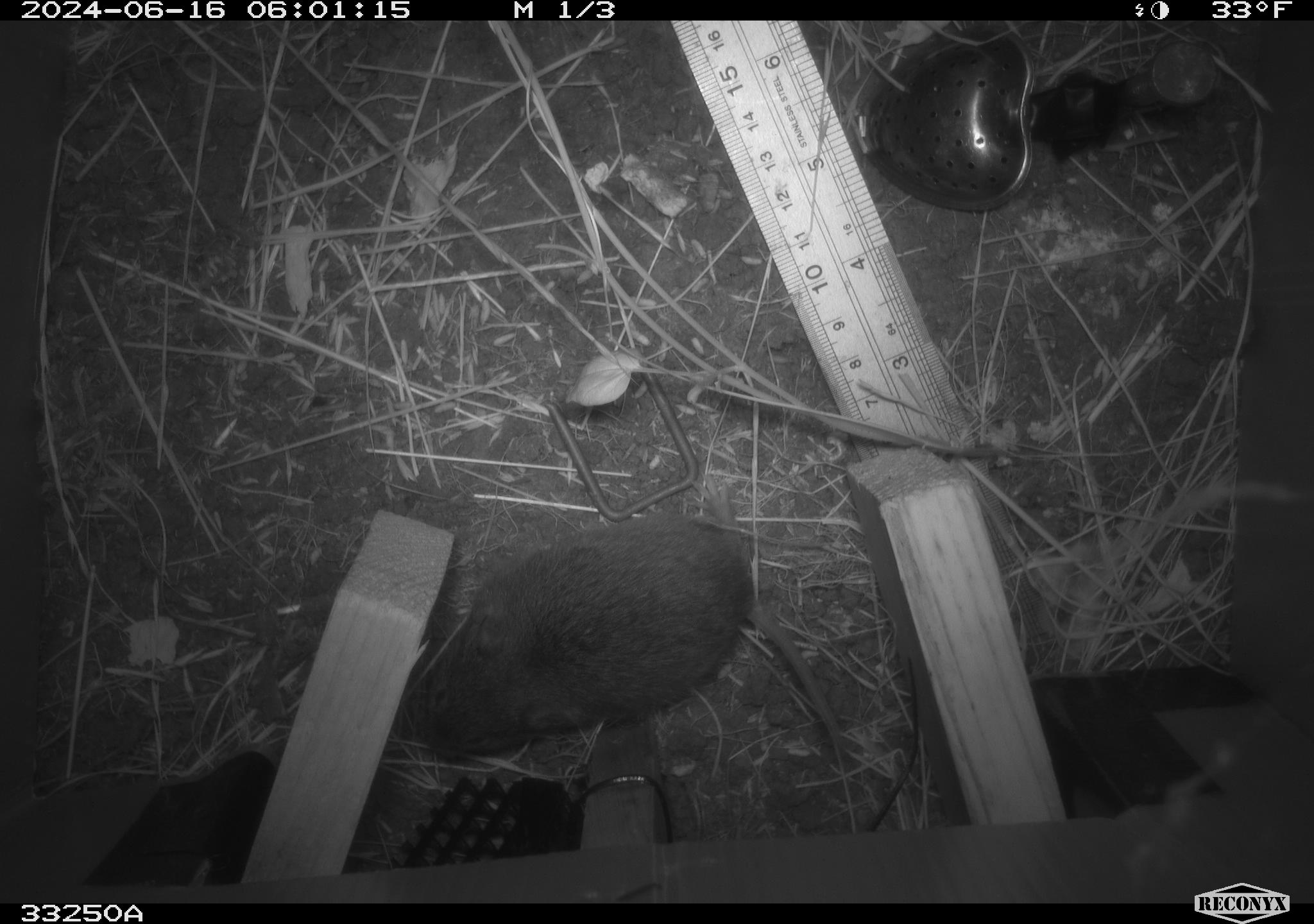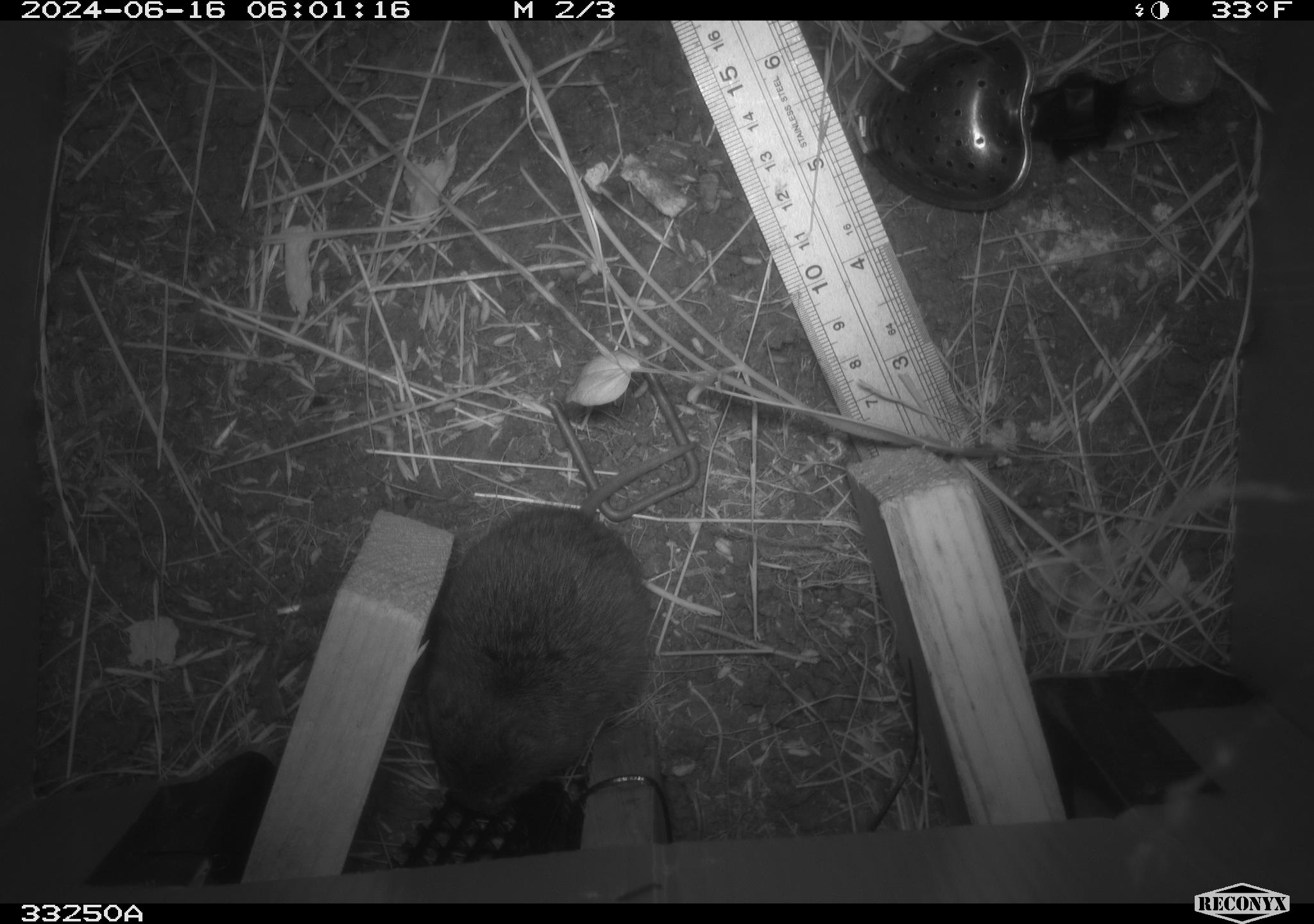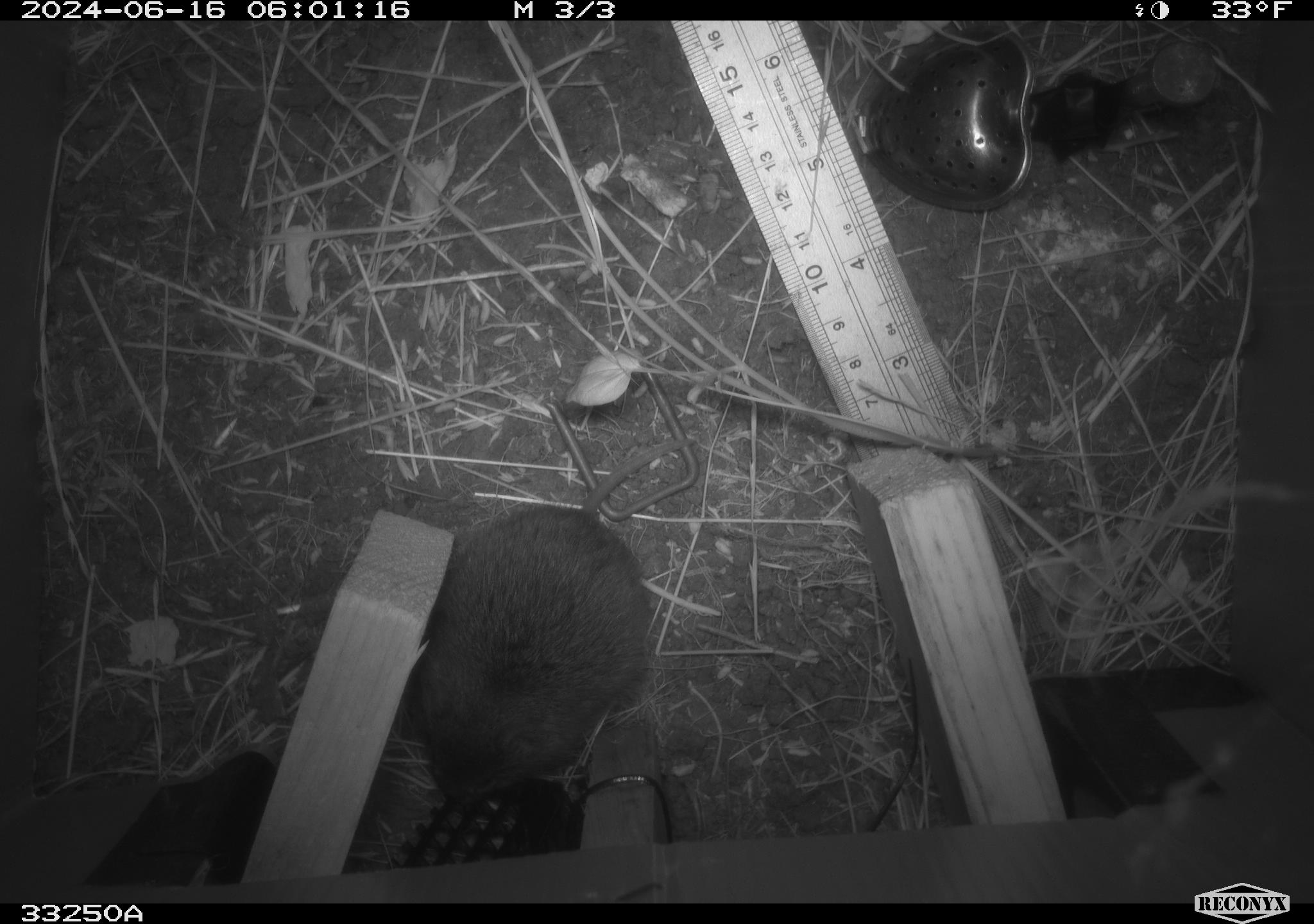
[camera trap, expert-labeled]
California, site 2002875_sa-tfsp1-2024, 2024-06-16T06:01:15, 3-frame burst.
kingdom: Animalia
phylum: Chordata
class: Mammalia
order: Rodentia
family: Cricetidae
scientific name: Arvicolinae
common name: voles, lemmings, and muskrats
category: arvicolinae subfamily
Arvicolinae subfamily (voles, lemmings, and muskrats) (Arvicolinae).